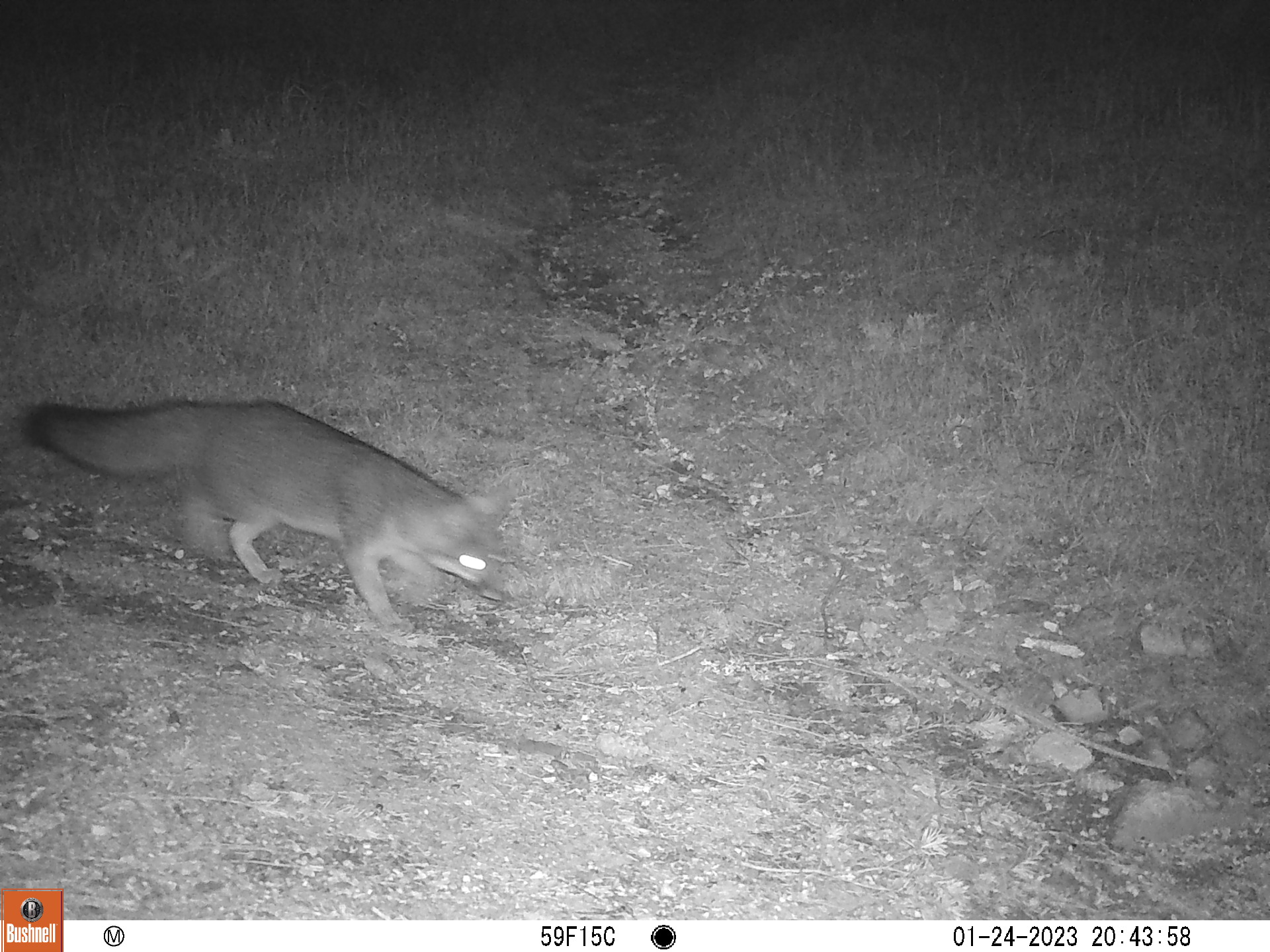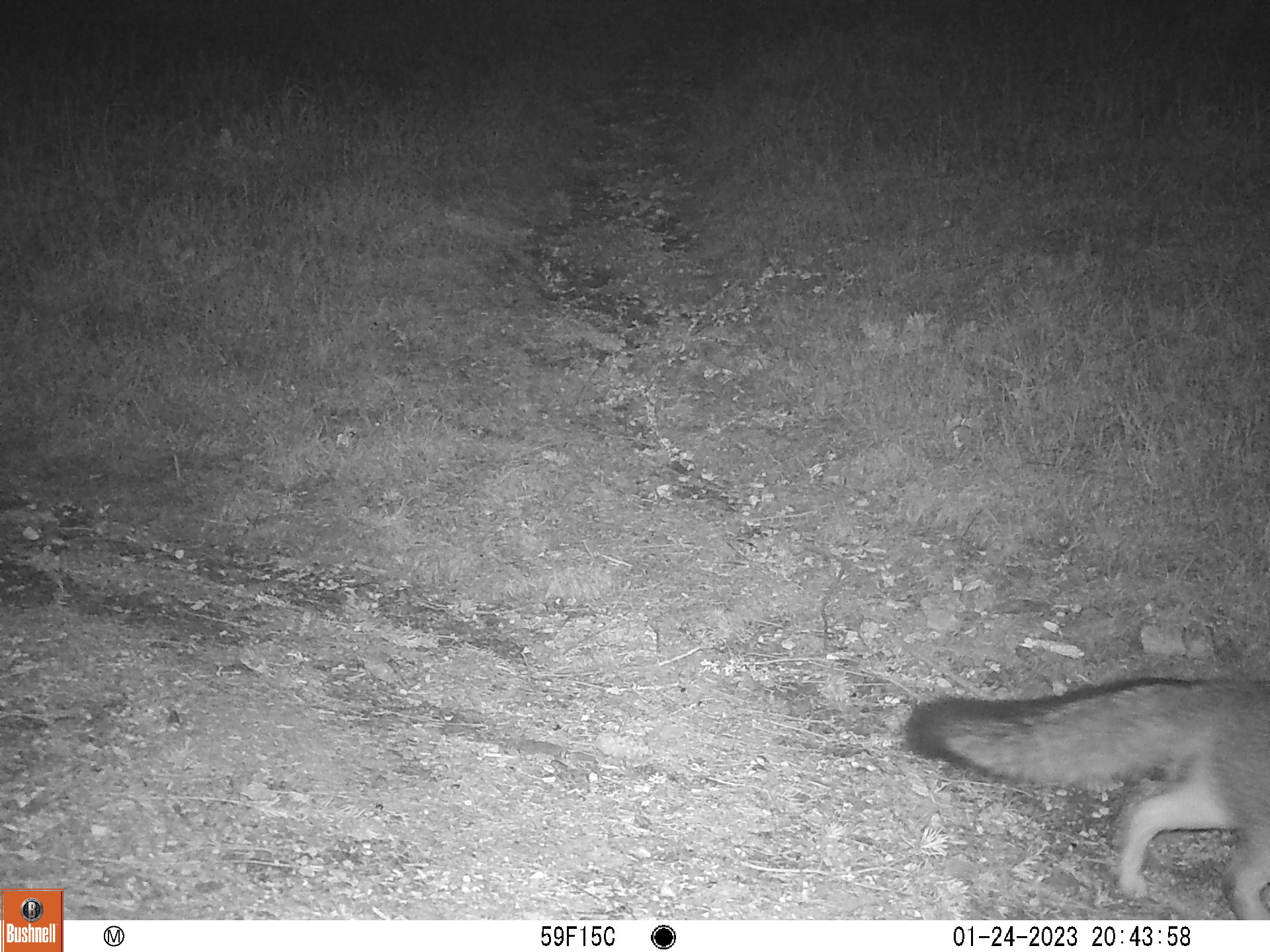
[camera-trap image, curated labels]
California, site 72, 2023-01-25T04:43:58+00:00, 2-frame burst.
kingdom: Animalia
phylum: Chordata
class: Mammalia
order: Carnivora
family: Canidae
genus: Urocyon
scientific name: Urocyon cinereoargenteus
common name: gray fox